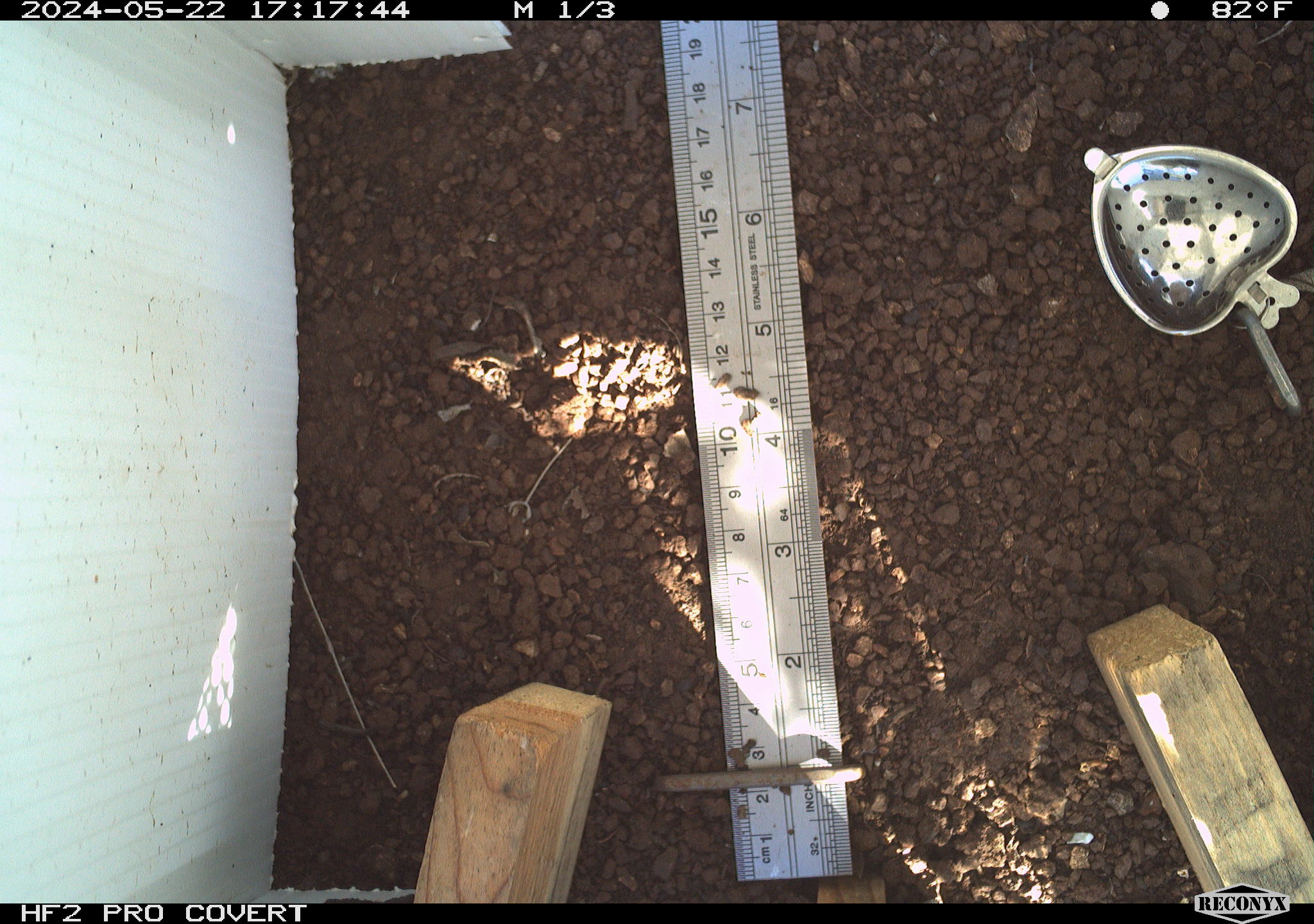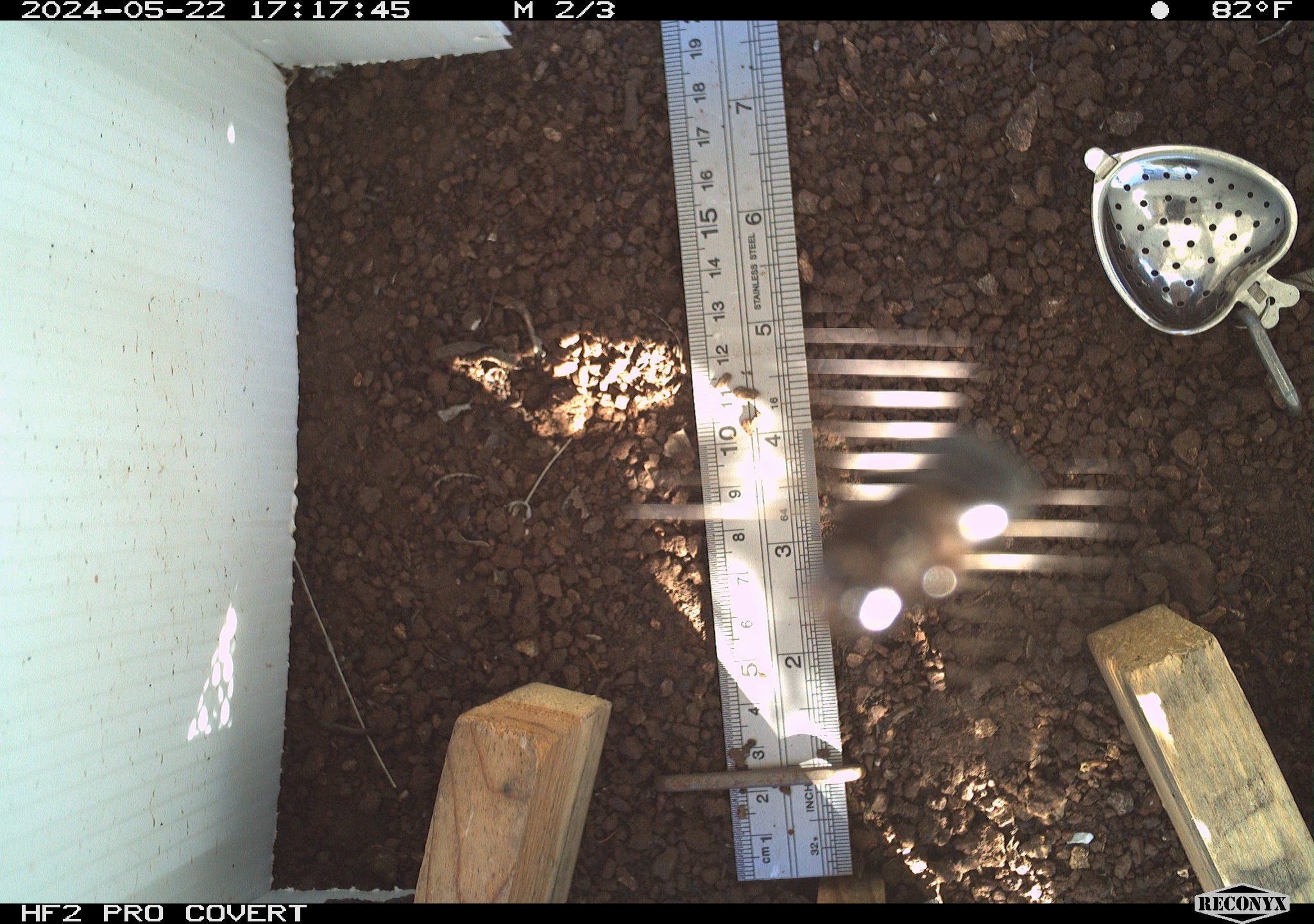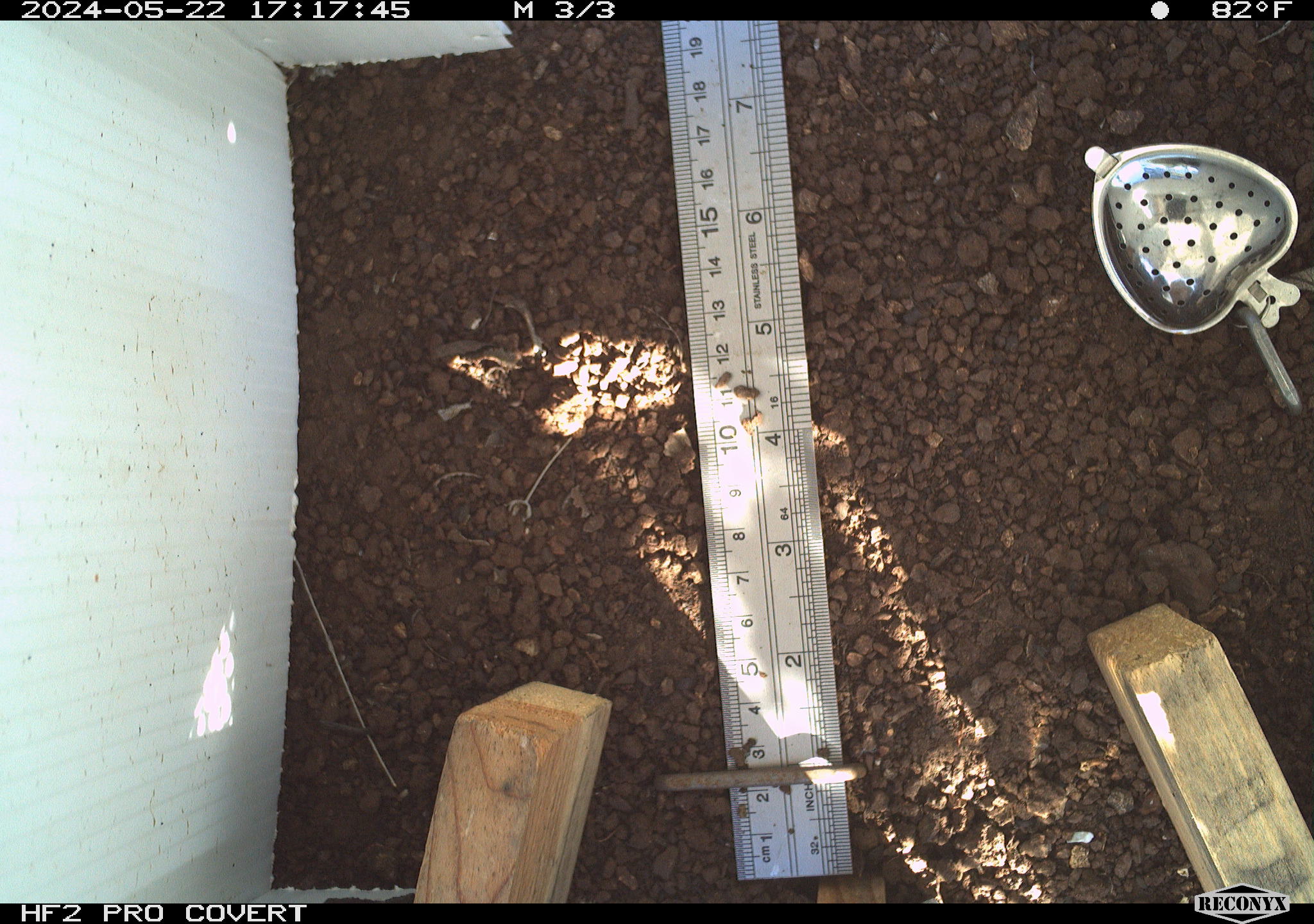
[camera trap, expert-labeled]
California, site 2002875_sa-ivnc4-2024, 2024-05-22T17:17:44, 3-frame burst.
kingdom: Animalia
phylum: Arthropoda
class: Insecta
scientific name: Insecta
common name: insect